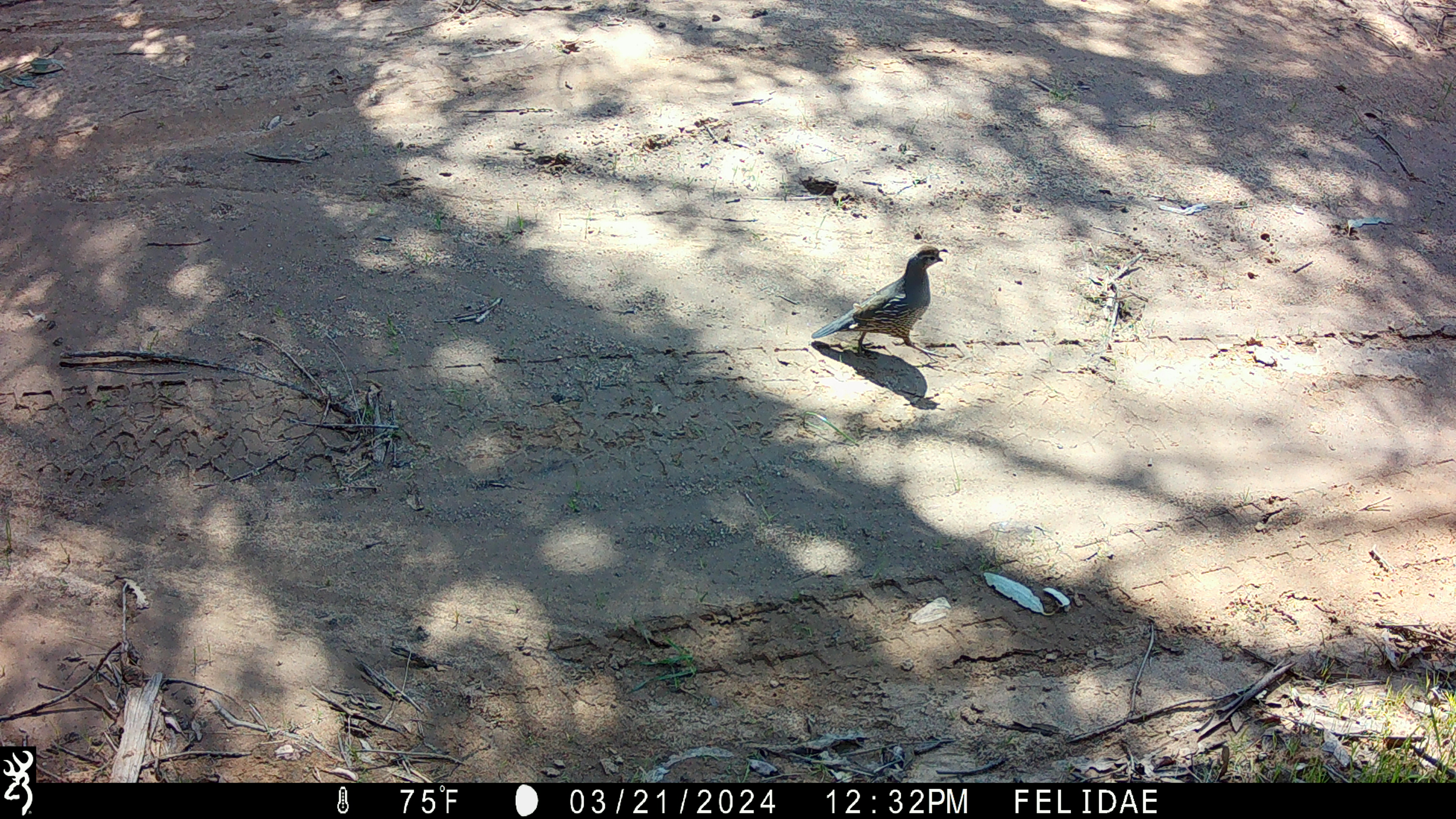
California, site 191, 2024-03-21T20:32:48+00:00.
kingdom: Animalia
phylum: Chordata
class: Aves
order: Galliformes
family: Odontophoridae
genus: Callipepla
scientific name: Callipepla californica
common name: california quail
California quail (Callipepla californica).